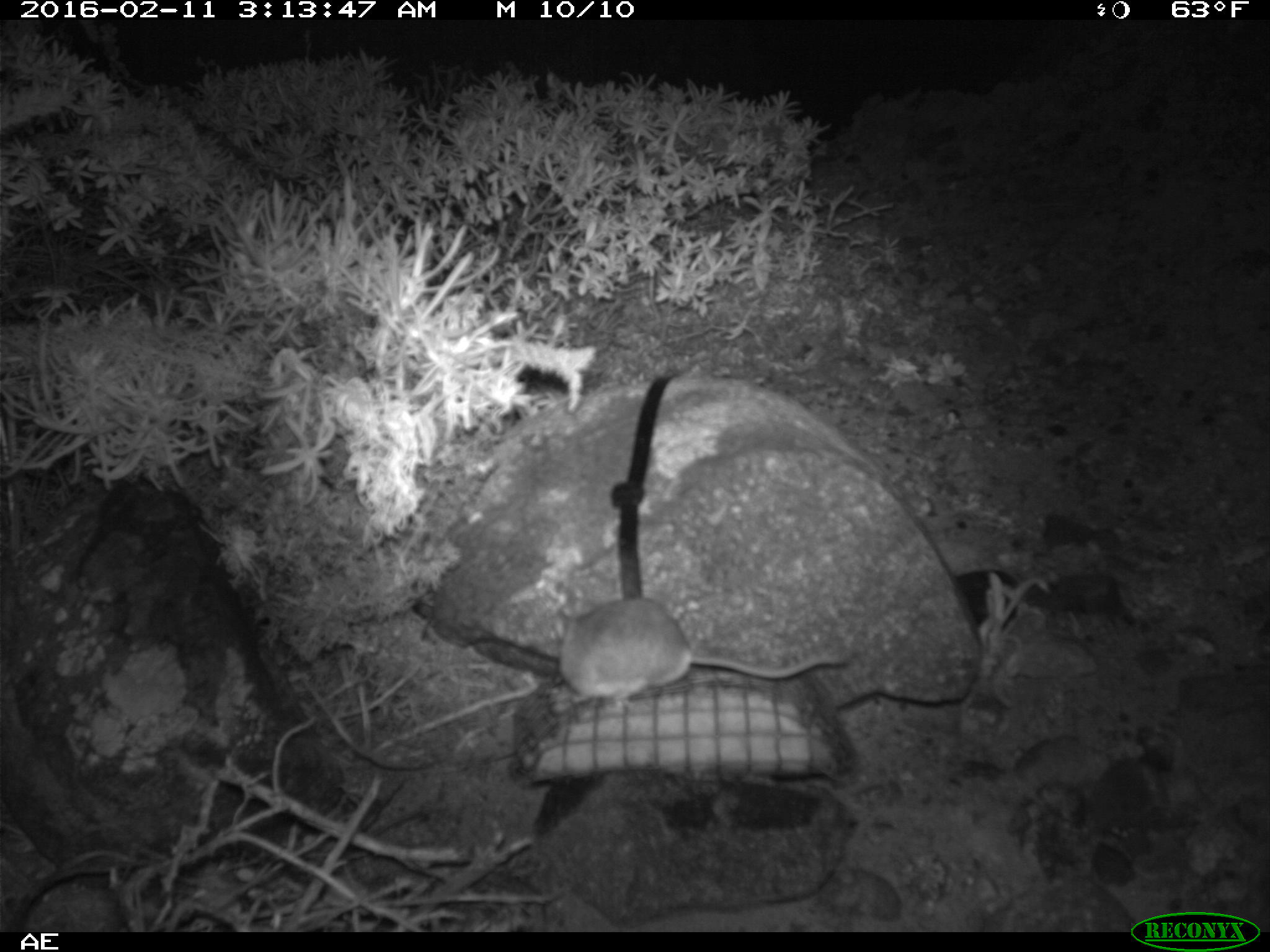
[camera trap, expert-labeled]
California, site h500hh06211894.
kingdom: Animalia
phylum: Chordata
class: Mammalia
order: Rodentia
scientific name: Rodentia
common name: rodent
Rodent (Rodentia).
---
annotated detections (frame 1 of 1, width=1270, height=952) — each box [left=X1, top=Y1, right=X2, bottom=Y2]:
rodent: [left=554, top=598, right=845, bottom=705]